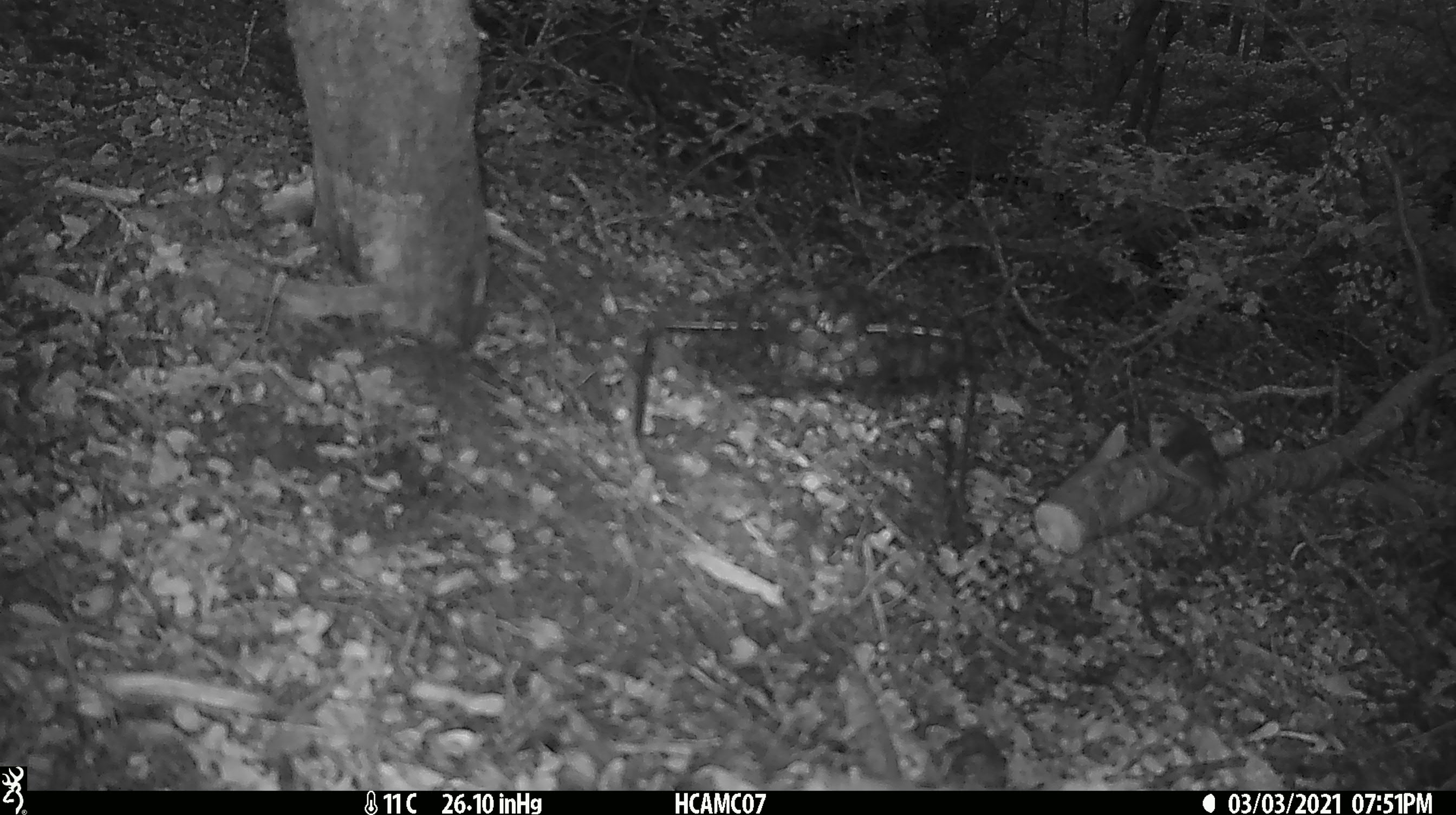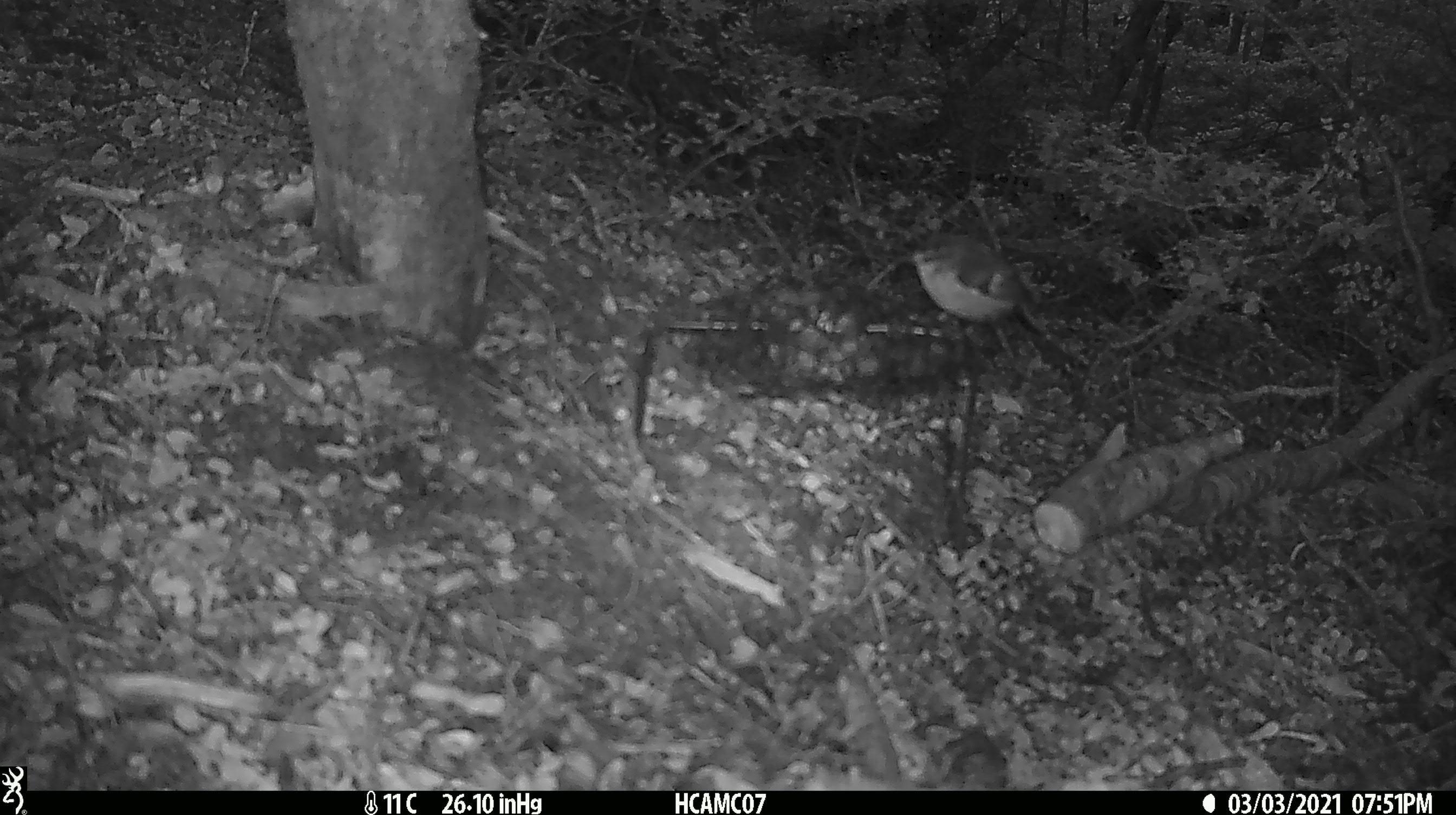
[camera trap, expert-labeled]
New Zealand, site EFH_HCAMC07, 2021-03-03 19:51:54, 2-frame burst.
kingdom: Animalia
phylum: Chordata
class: Aves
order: Passeriformes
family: Acanthisittidae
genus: Acanthisitta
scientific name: Acanthisitta chloris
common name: rifleman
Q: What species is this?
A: Rifleman (Acanthisitta chloris).